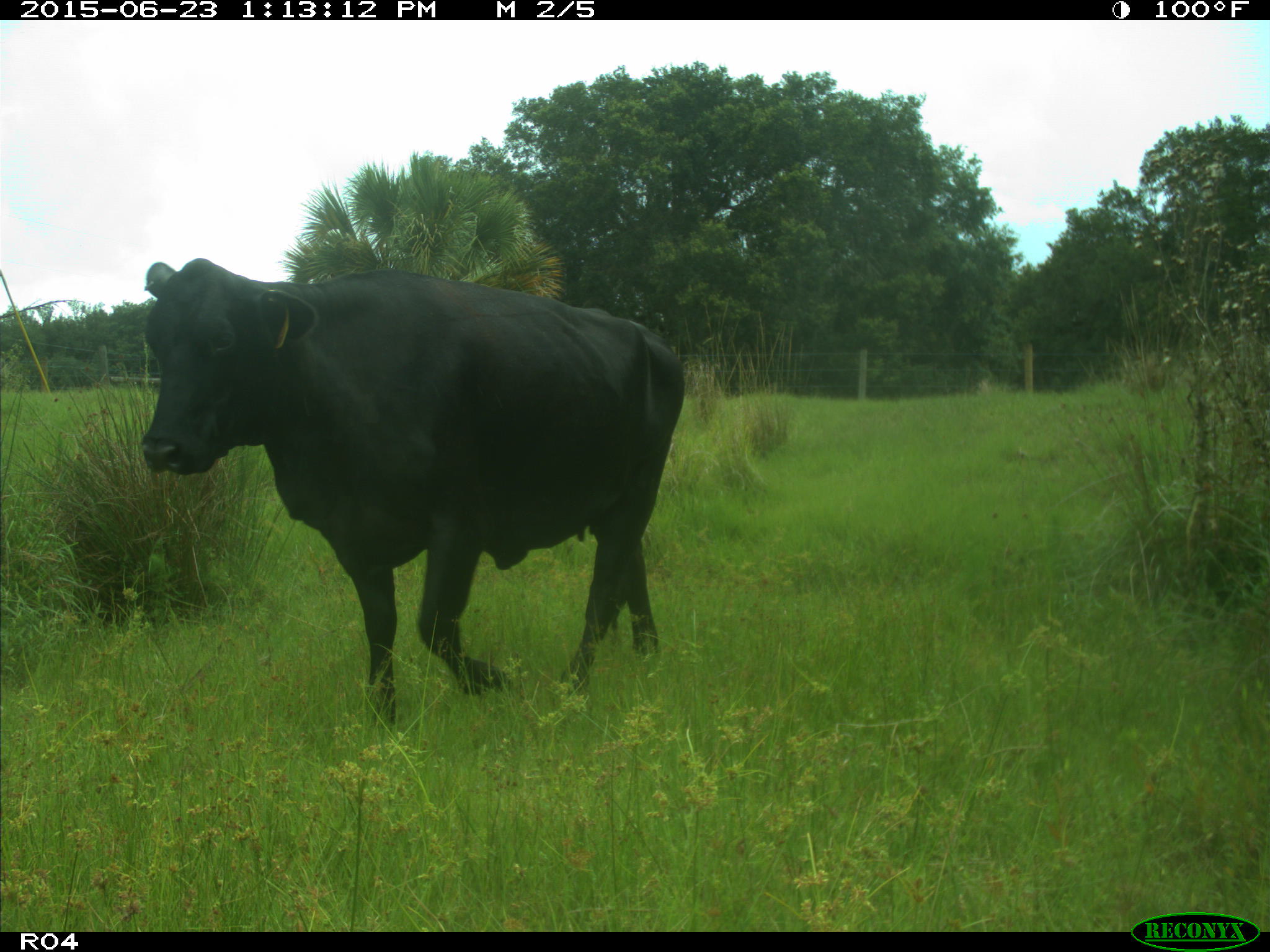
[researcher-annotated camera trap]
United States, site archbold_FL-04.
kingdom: Animalia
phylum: Chordata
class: Mammalia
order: Artiodactyla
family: Bovidae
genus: Bos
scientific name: Bos taurus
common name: domestic cow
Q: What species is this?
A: Bos taurus (domestic cow).